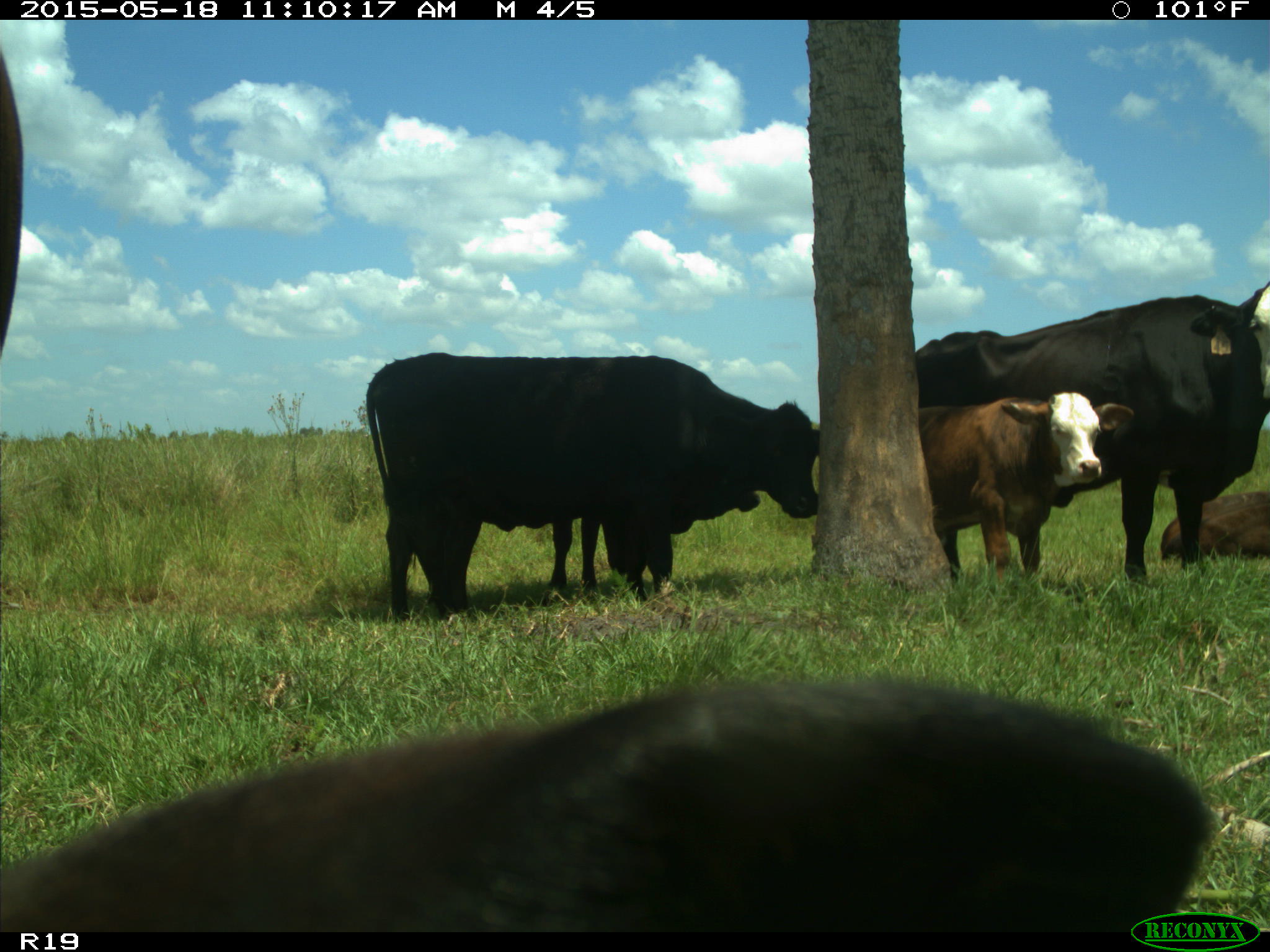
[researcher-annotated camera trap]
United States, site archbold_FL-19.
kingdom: Animalia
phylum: Chordata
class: Mammalia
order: Artiodactyla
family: Bovidae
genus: Bos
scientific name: Bos taurus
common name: domestic cow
Bos taurus (domestic cow).